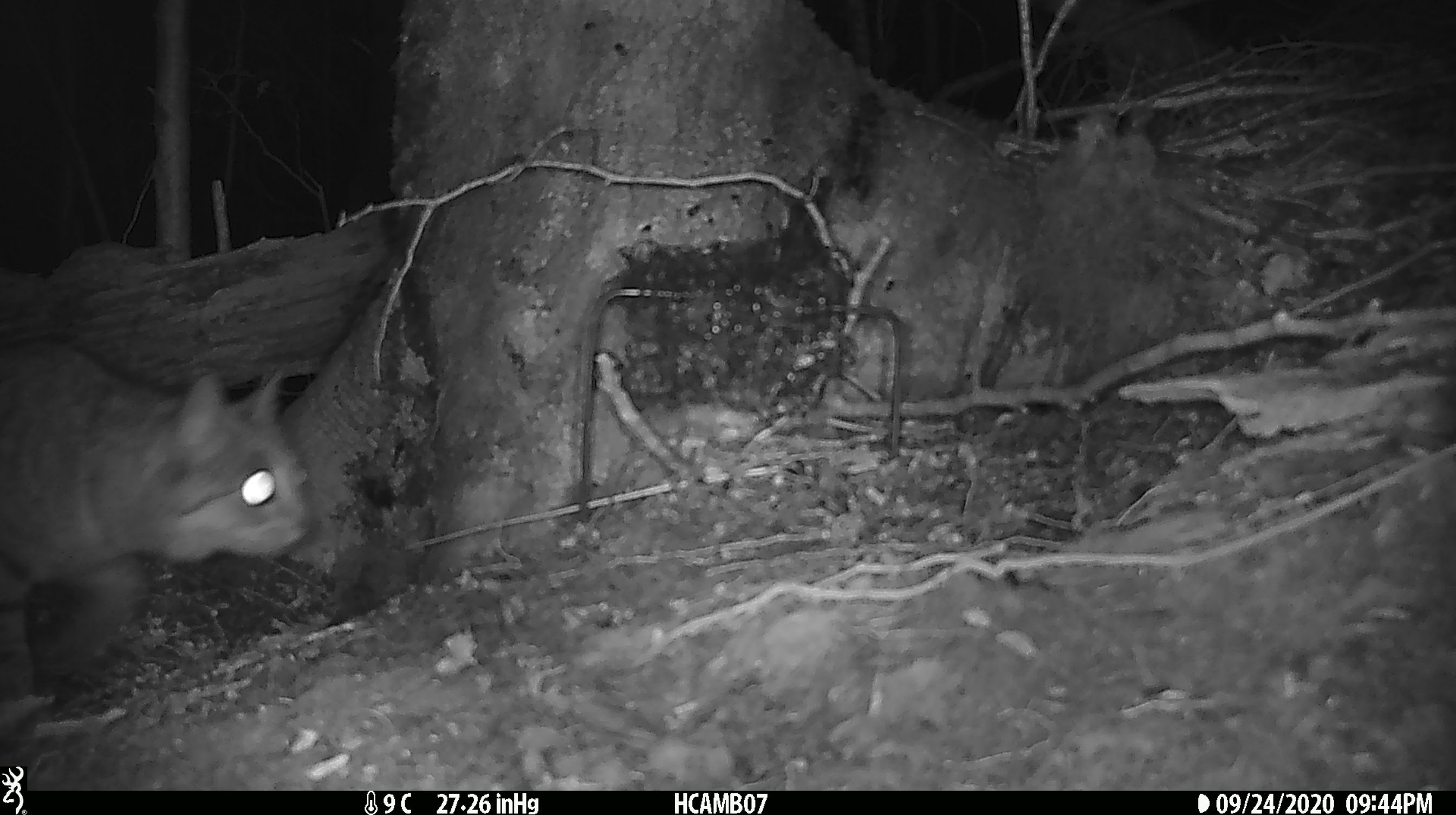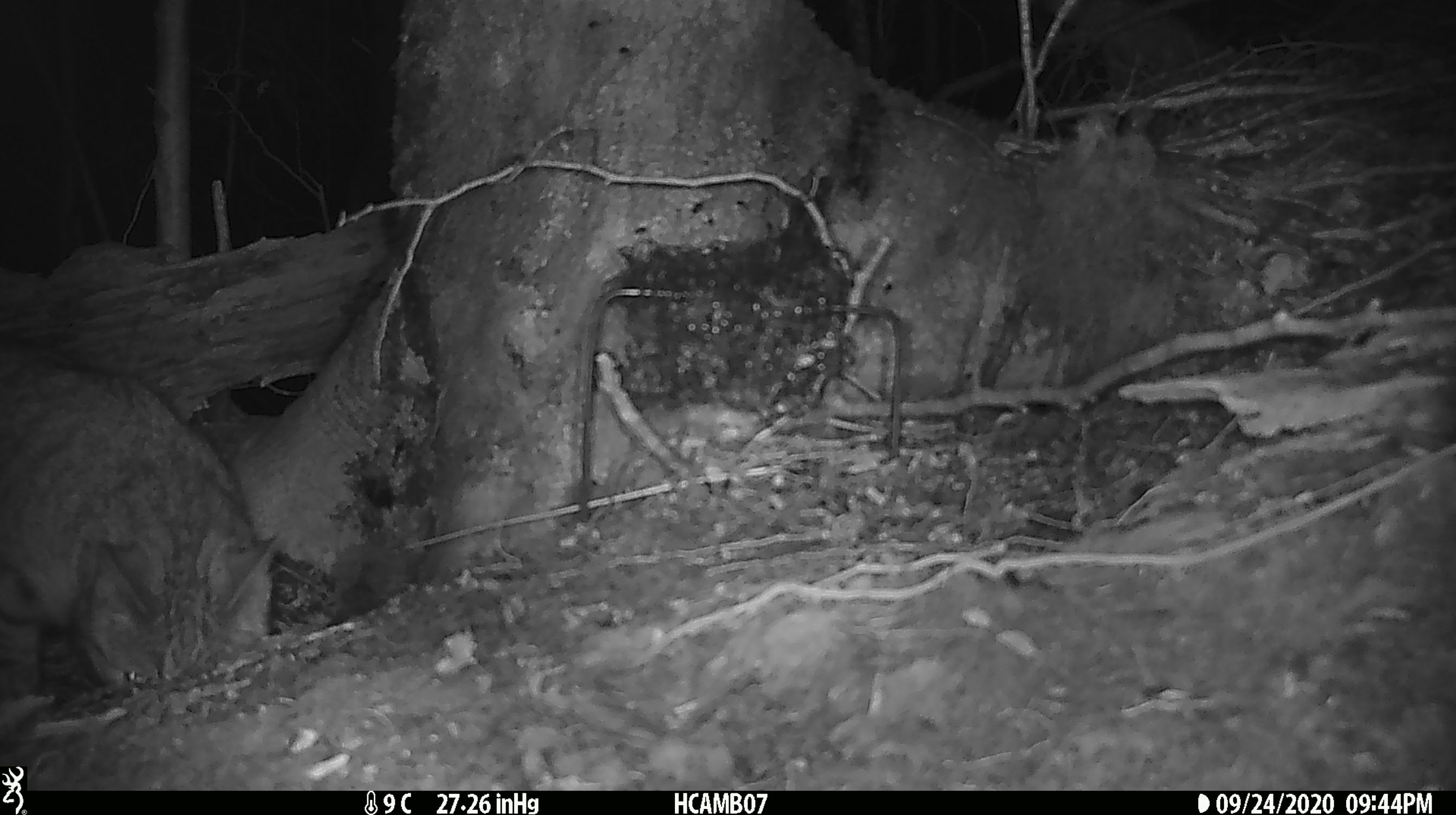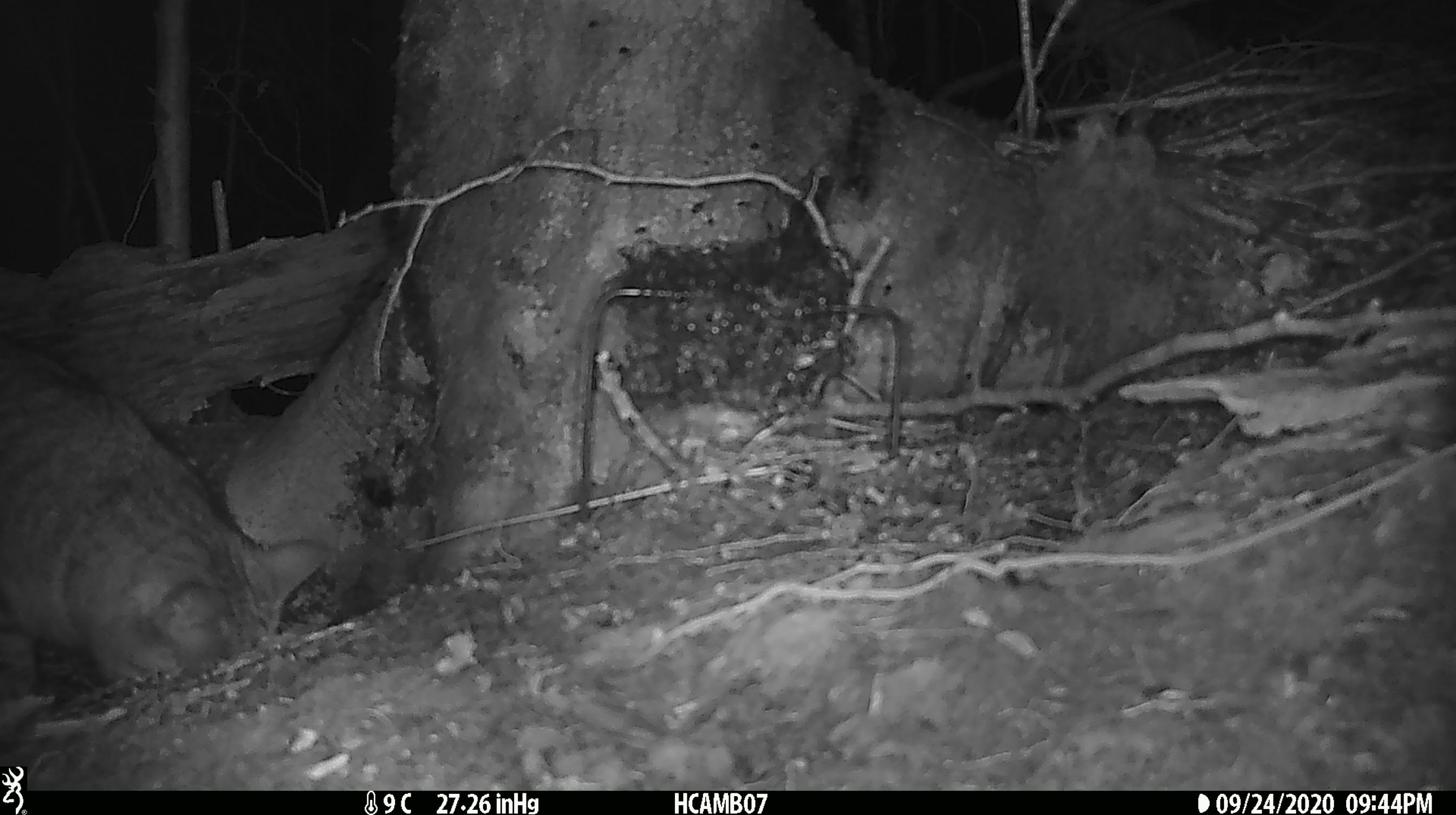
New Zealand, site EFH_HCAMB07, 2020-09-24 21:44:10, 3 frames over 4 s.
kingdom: Animalia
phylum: Chordata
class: Mammalia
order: Carnivora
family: Felidae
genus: Felis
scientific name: Felis catus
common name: domestic cat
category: cat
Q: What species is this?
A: Cat (domestic cat) (Felis catus).